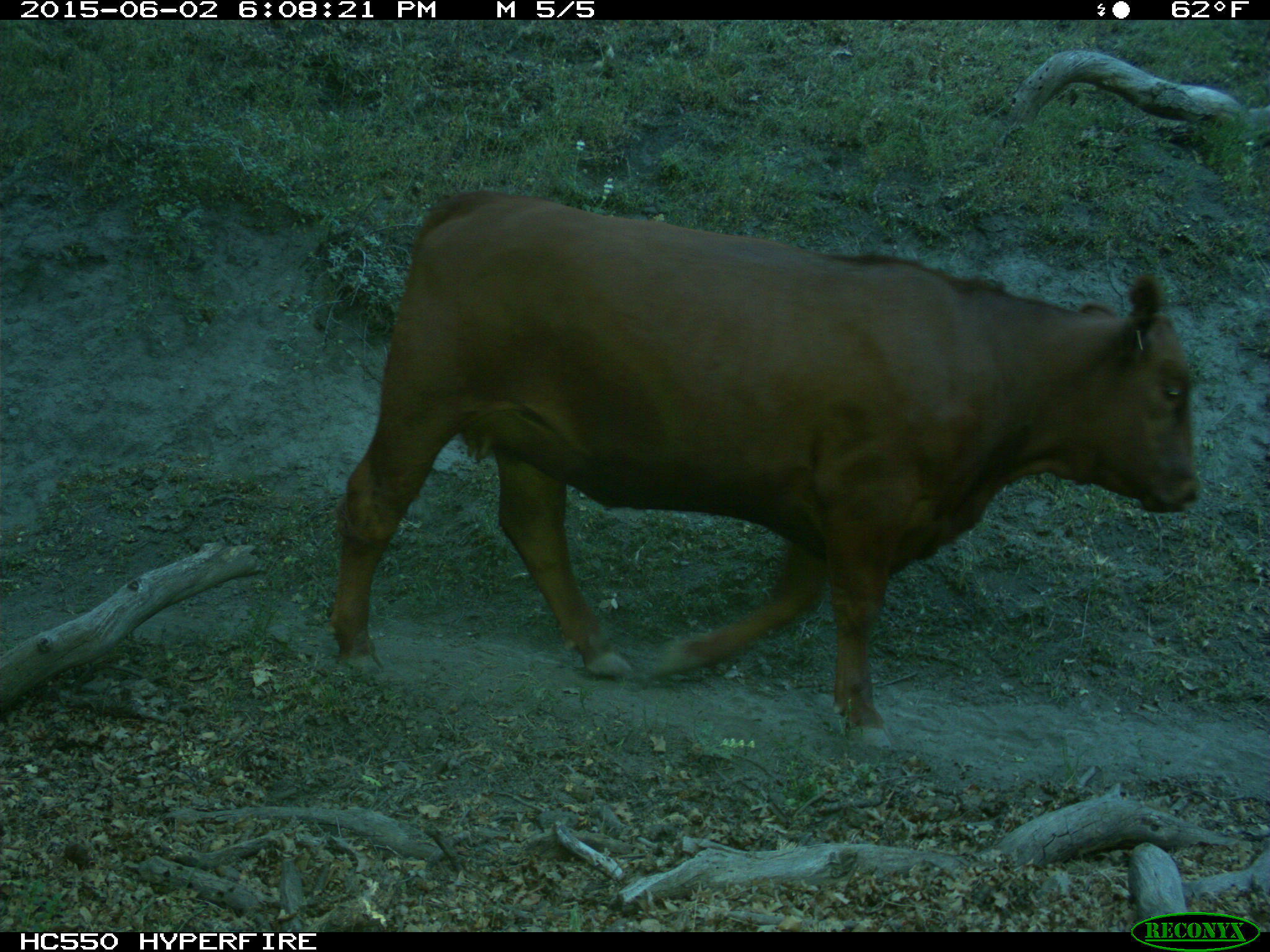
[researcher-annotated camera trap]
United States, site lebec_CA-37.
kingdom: Animalia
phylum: Chordata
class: Mammalia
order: Artiodactyla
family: Bovidae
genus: Bos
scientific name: Bos taurus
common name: domestic cow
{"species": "Bos taurus (domestic cow)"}